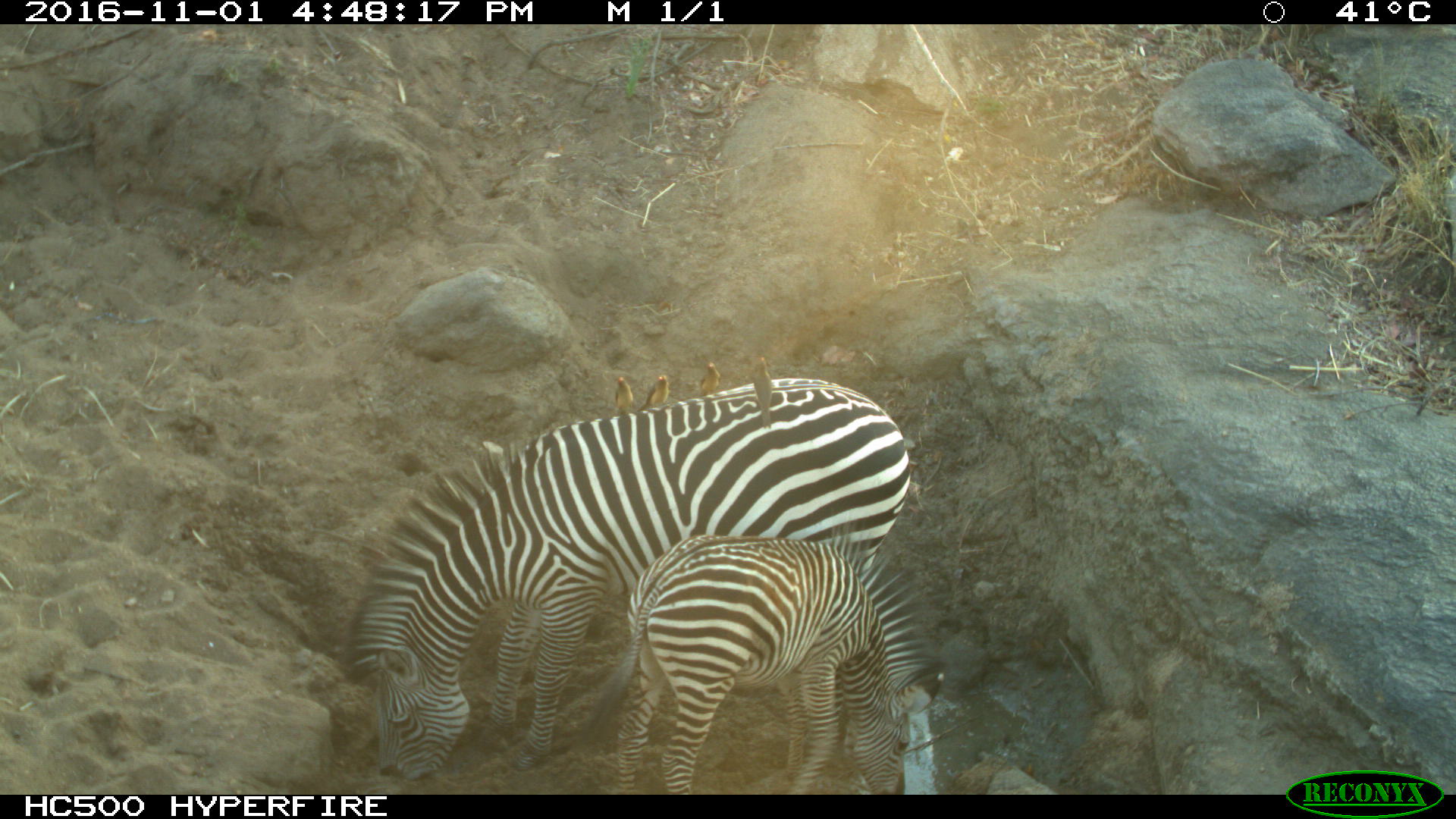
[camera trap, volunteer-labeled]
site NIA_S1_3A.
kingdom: Animalia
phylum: Chordata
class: Mammalia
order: Perissodactyla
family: Equidae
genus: Equus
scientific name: Equus quagga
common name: plains zebra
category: zebraplains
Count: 2.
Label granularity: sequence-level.